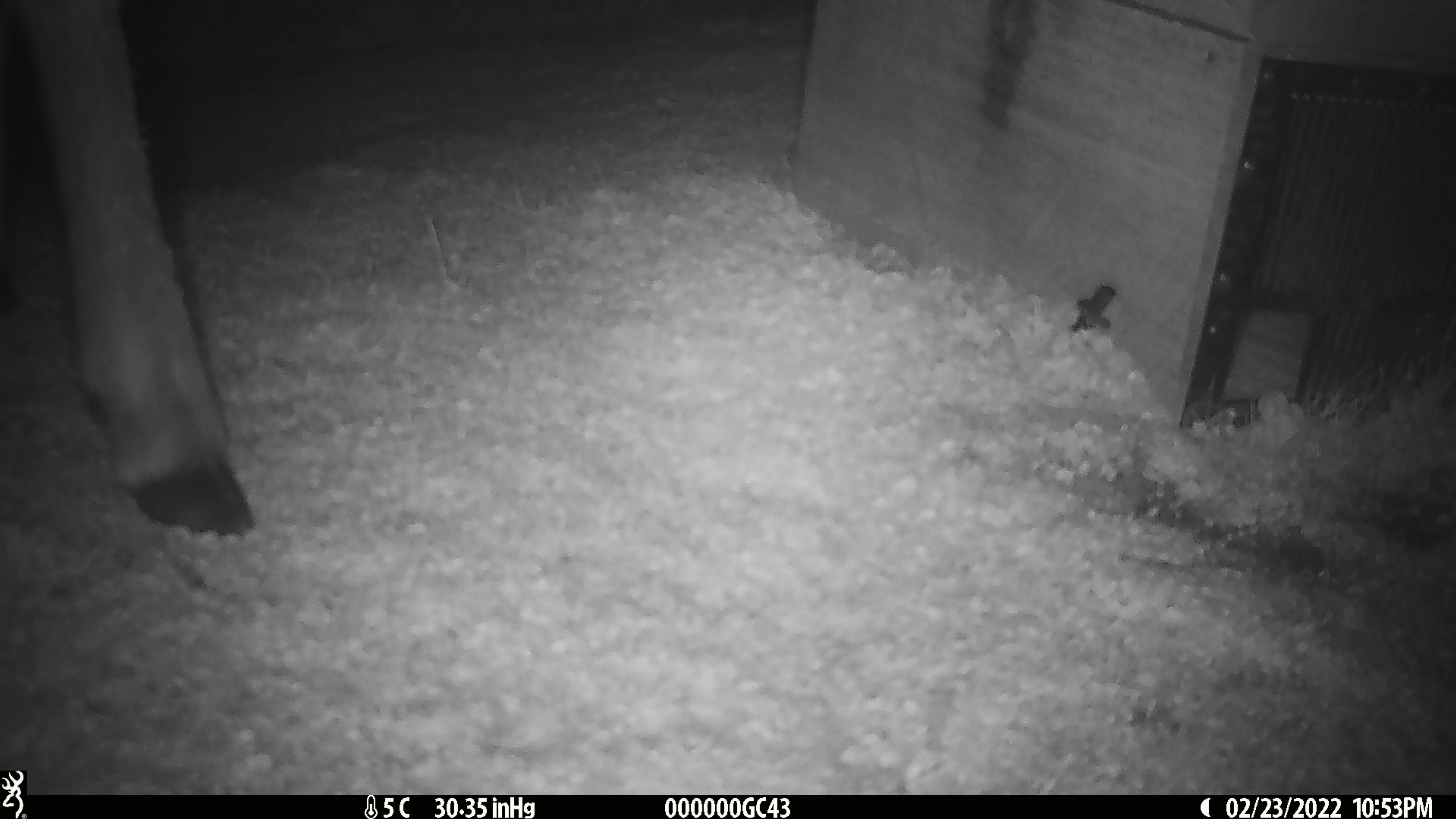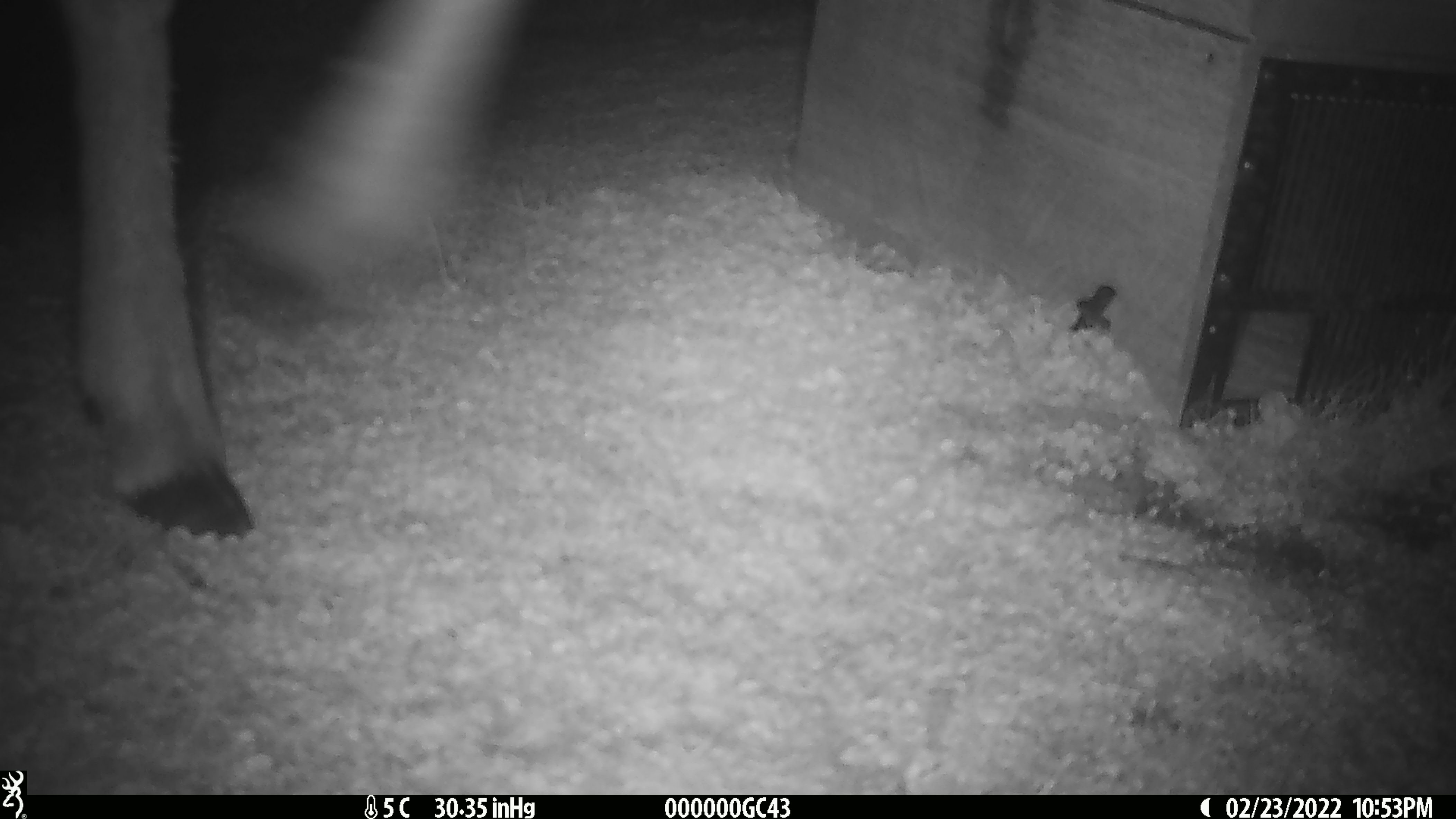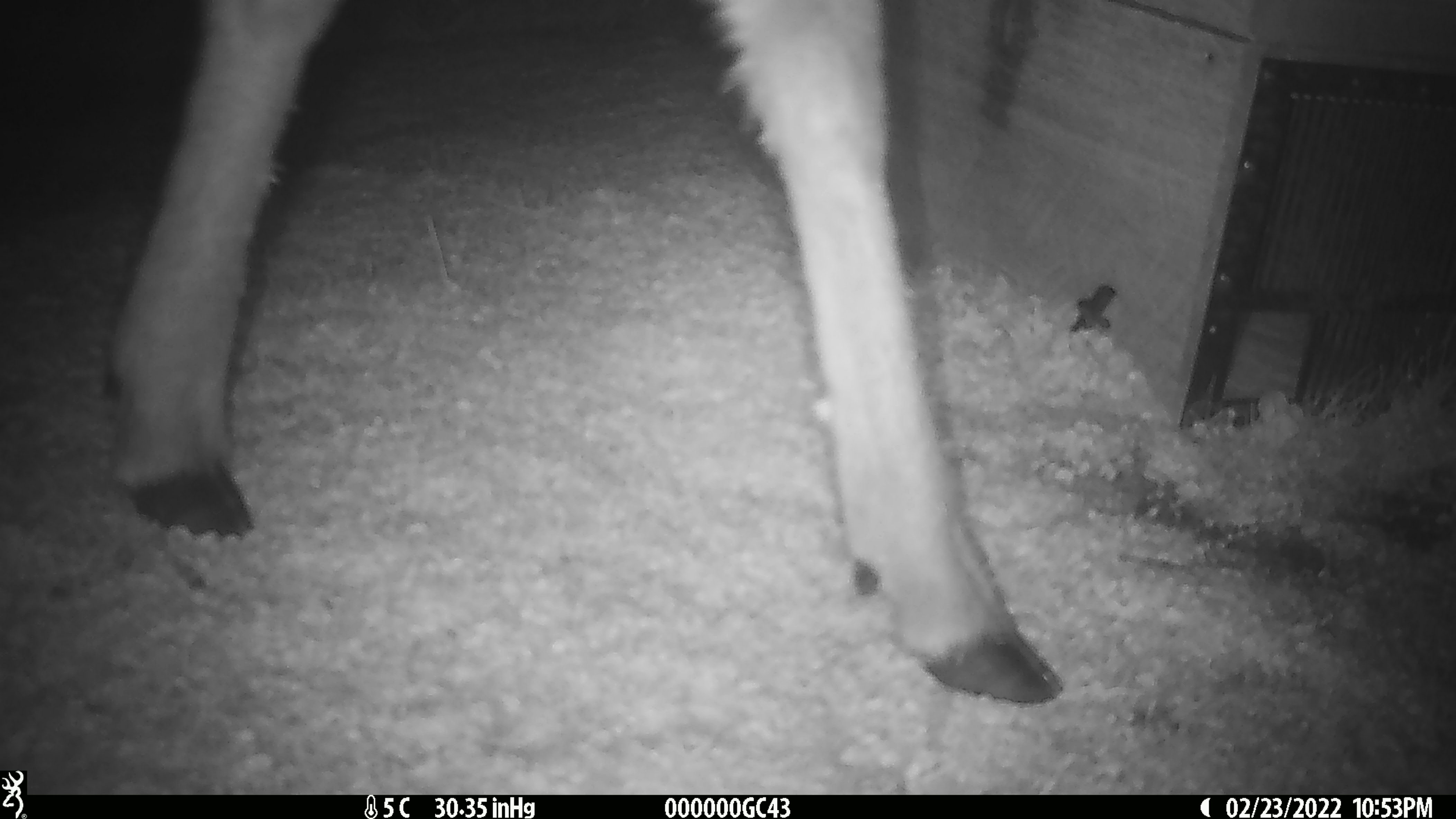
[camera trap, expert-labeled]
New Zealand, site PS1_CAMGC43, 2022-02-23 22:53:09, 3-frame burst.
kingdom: Animalia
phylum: Chordata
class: Mammalia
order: Artiodactyla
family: Cervidae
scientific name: Cervidae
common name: deer